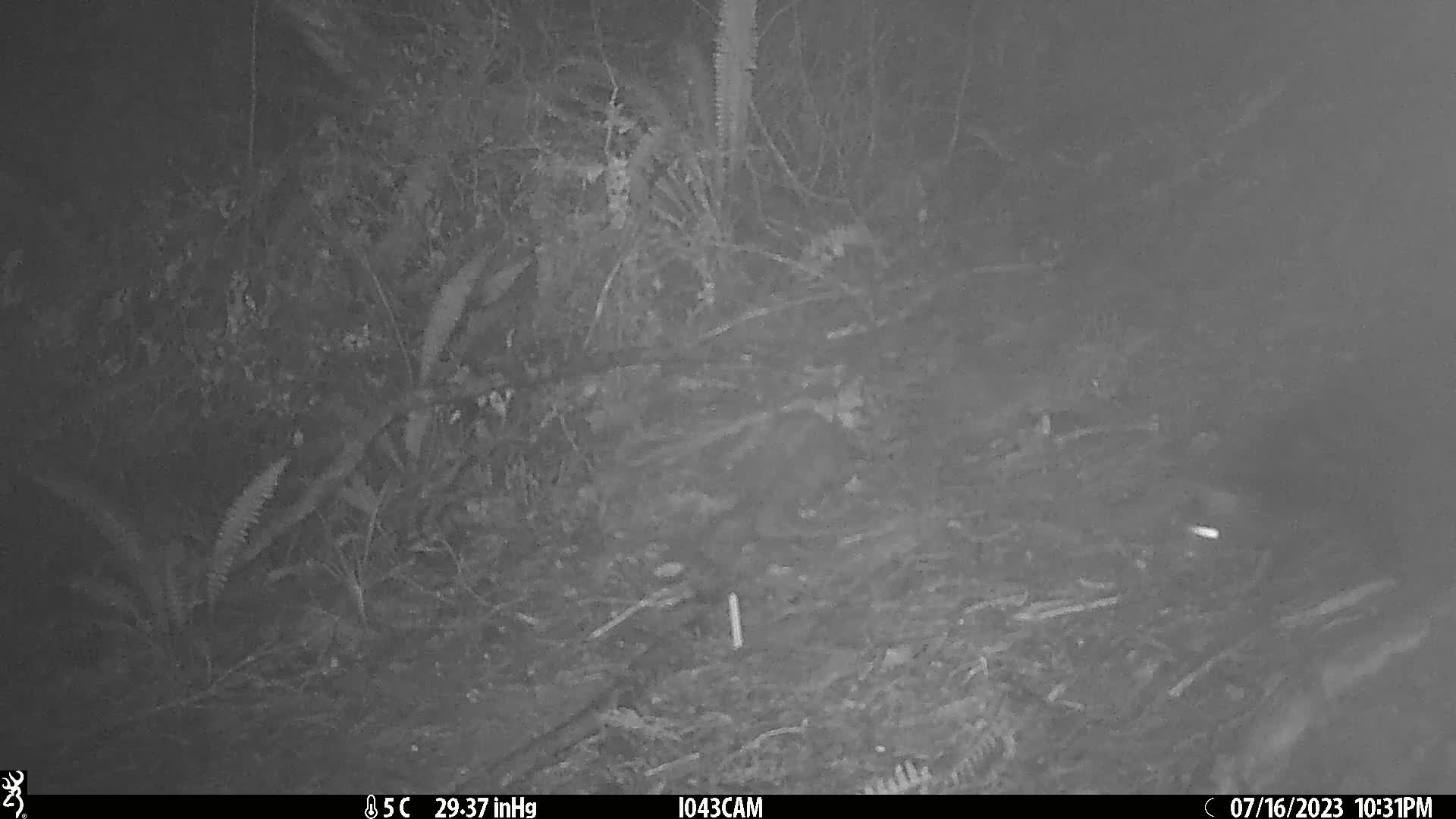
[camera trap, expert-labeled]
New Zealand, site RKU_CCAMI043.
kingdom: Animalia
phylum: Chordata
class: Mammalia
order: Carnivora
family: Felidae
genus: Felis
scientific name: Felis catus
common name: domestic cat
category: cat